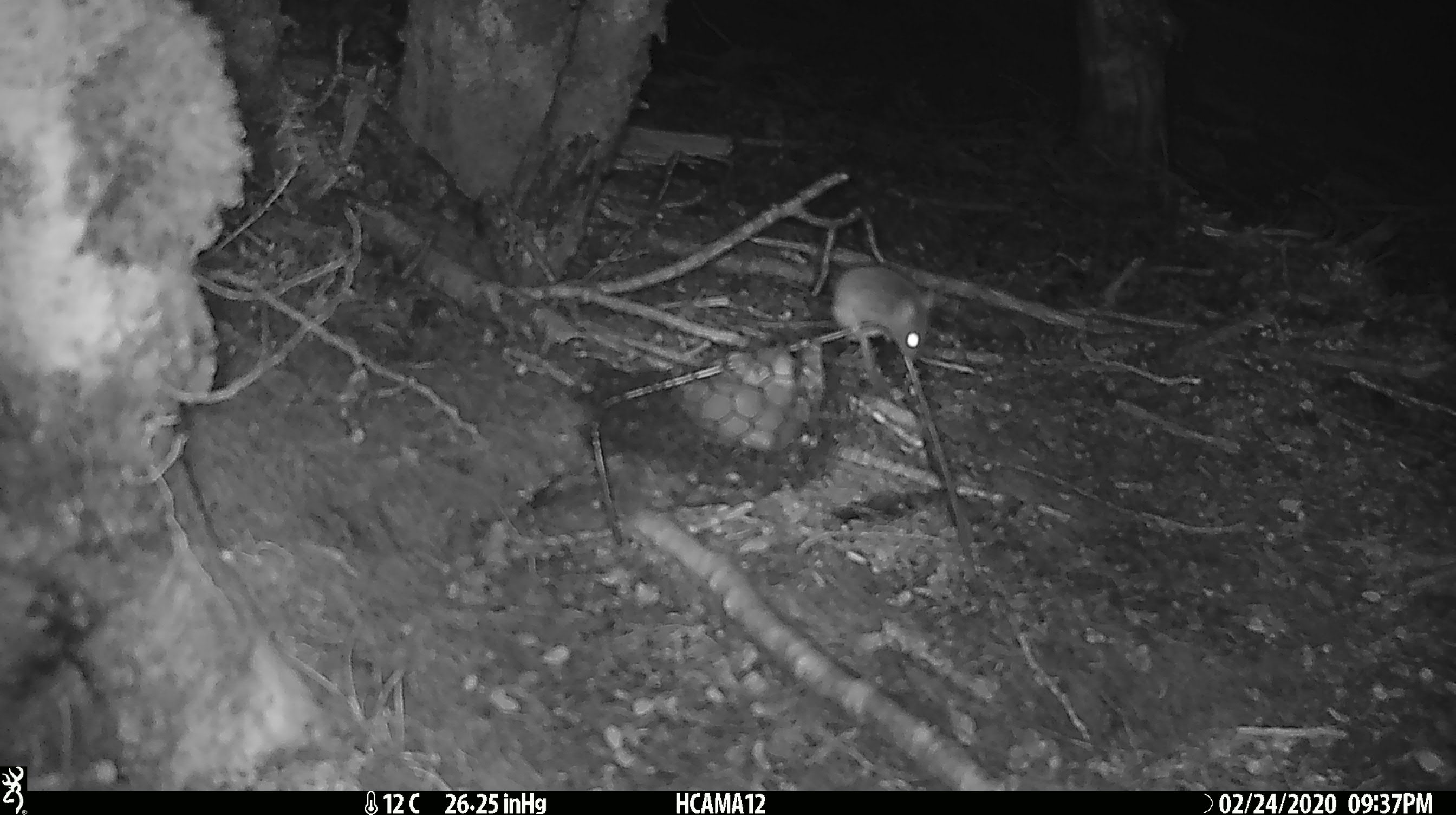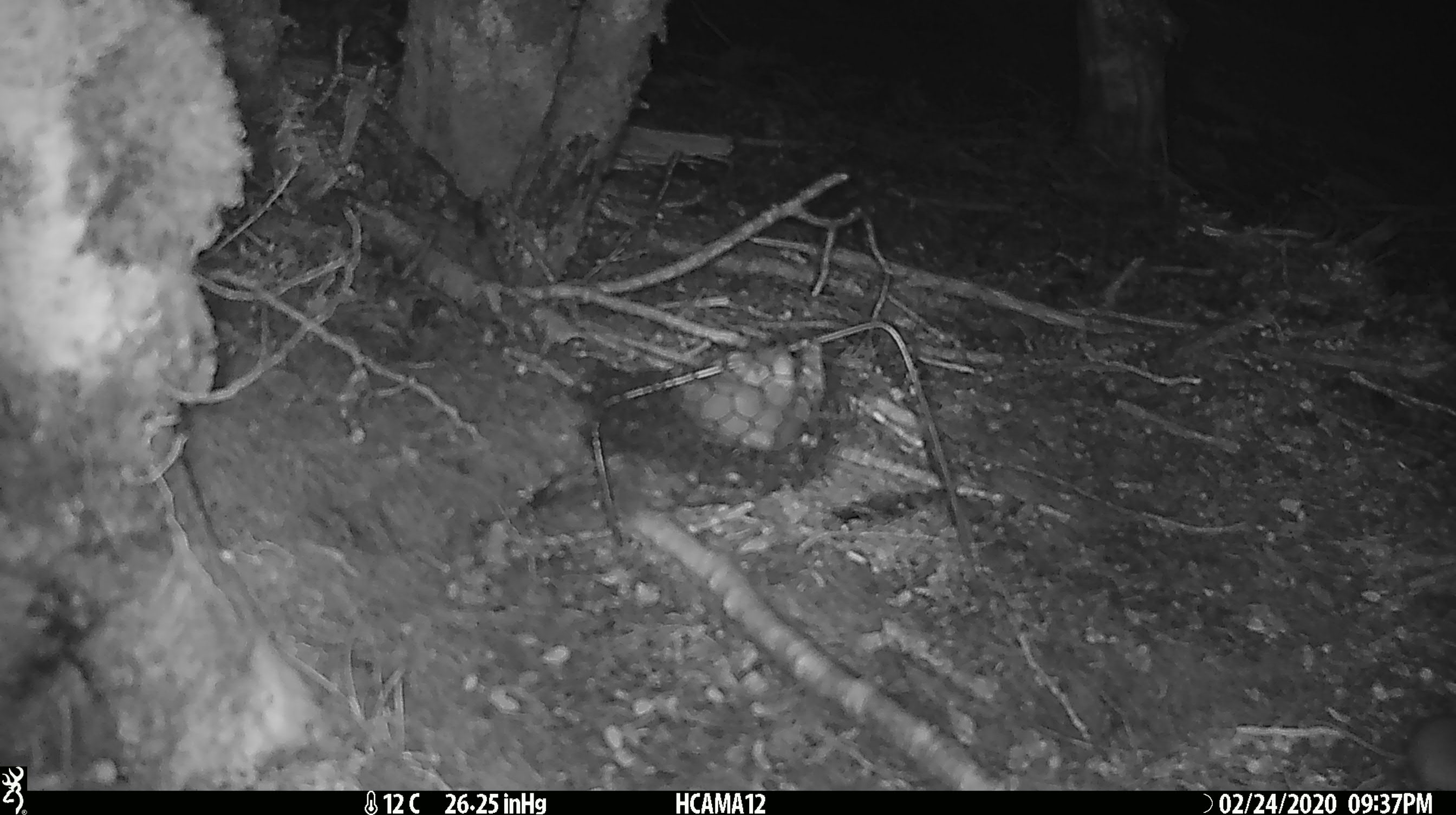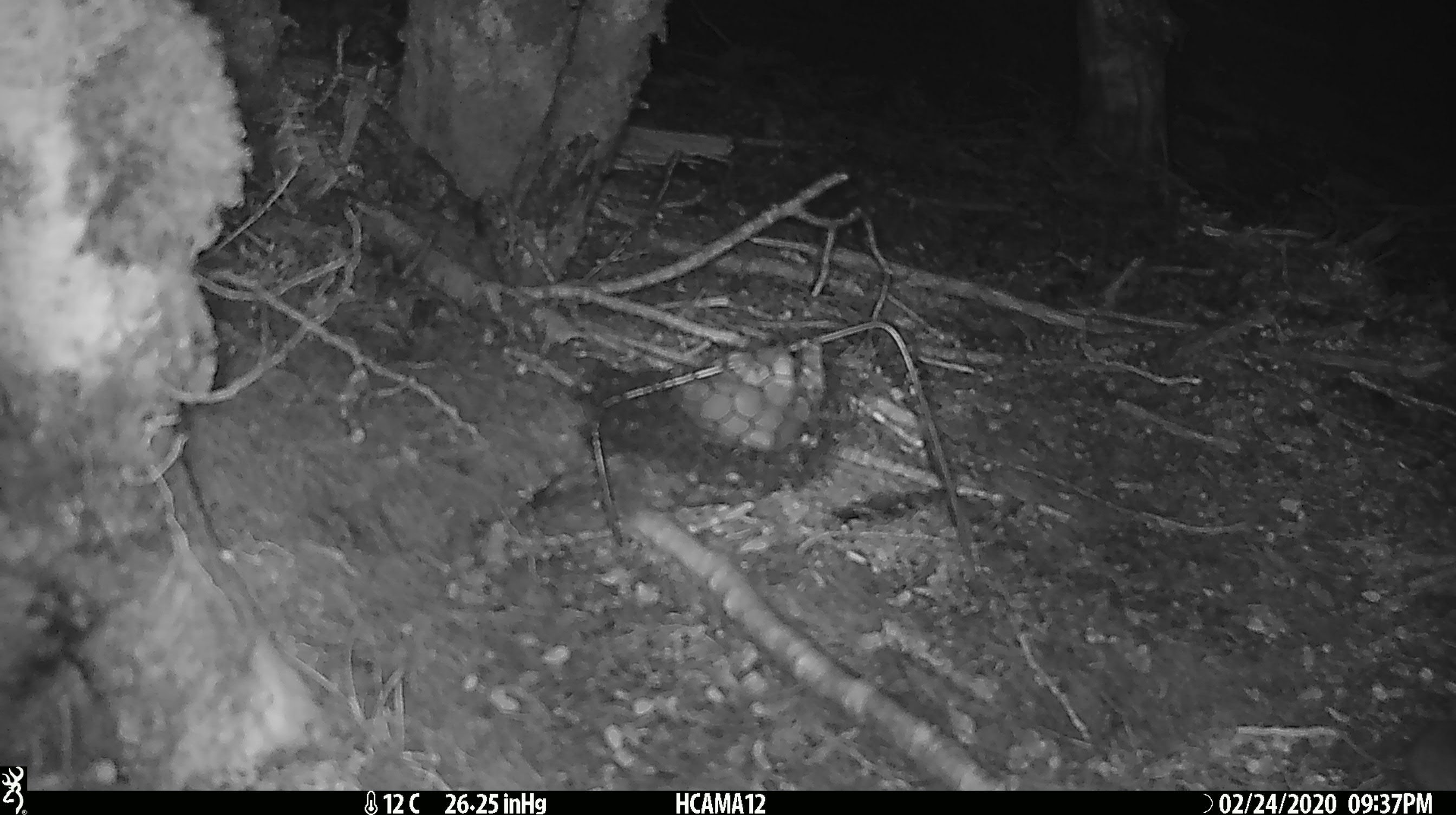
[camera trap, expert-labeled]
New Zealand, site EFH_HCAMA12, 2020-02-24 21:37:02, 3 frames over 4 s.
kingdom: Animalia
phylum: Chordata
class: Mammalia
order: Rodentia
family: Muridae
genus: Mus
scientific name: Mus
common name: mouse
Mouse (Mus).